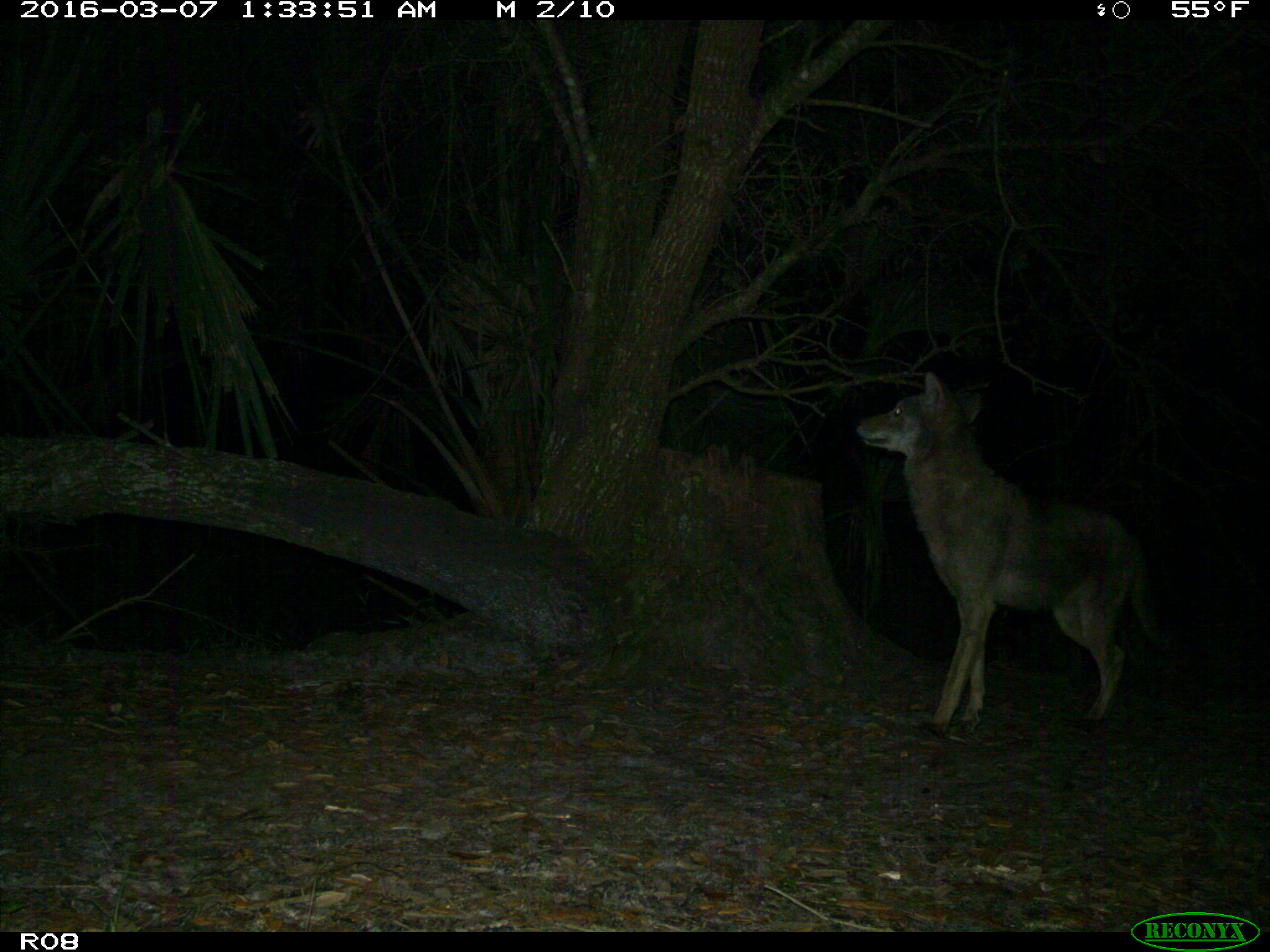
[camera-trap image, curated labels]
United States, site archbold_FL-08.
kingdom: Animalia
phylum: Chordata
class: Mammalia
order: Carnivora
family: Canidae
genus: Canis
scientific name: Canis latrans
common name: coyote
Canis latrans (coyote).